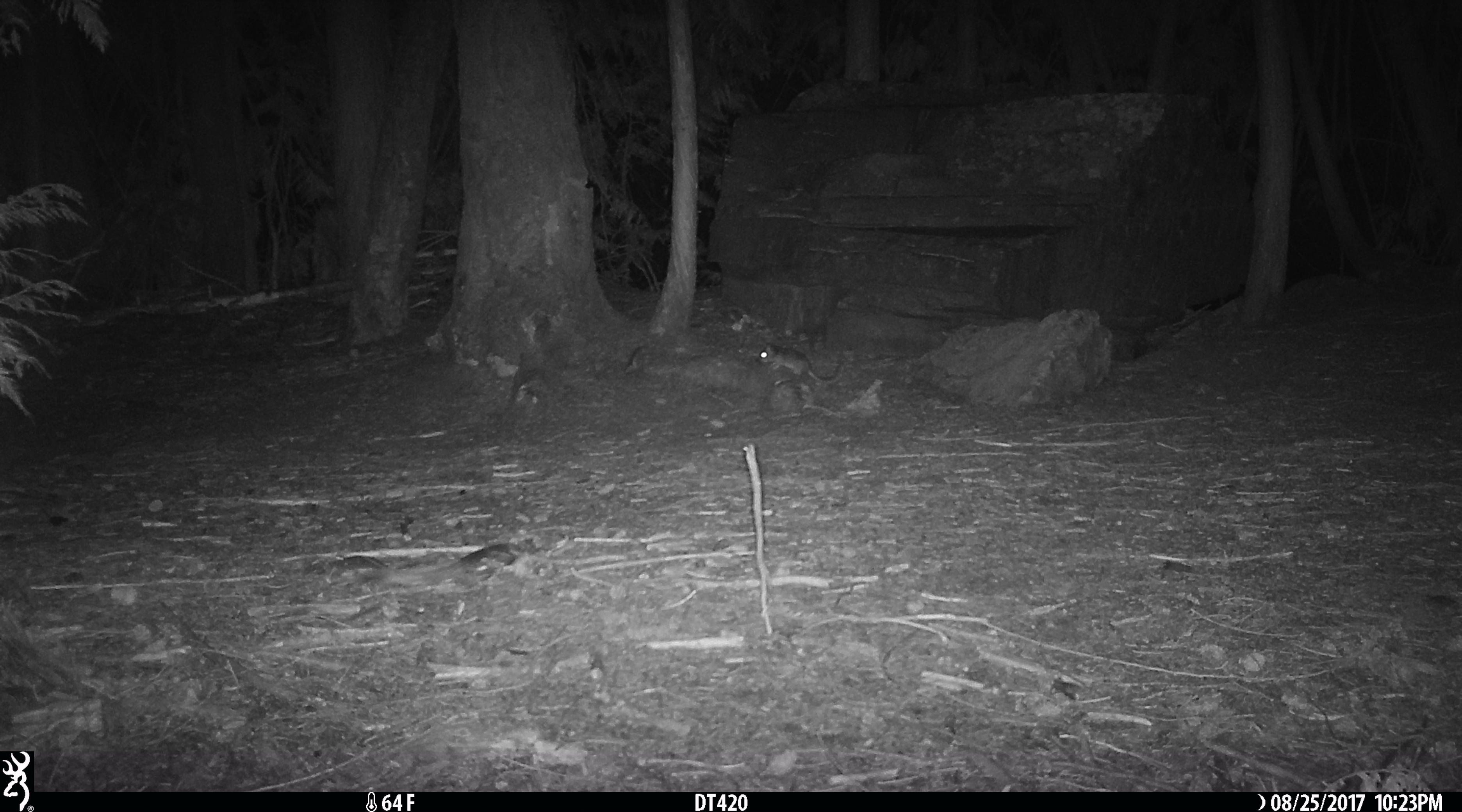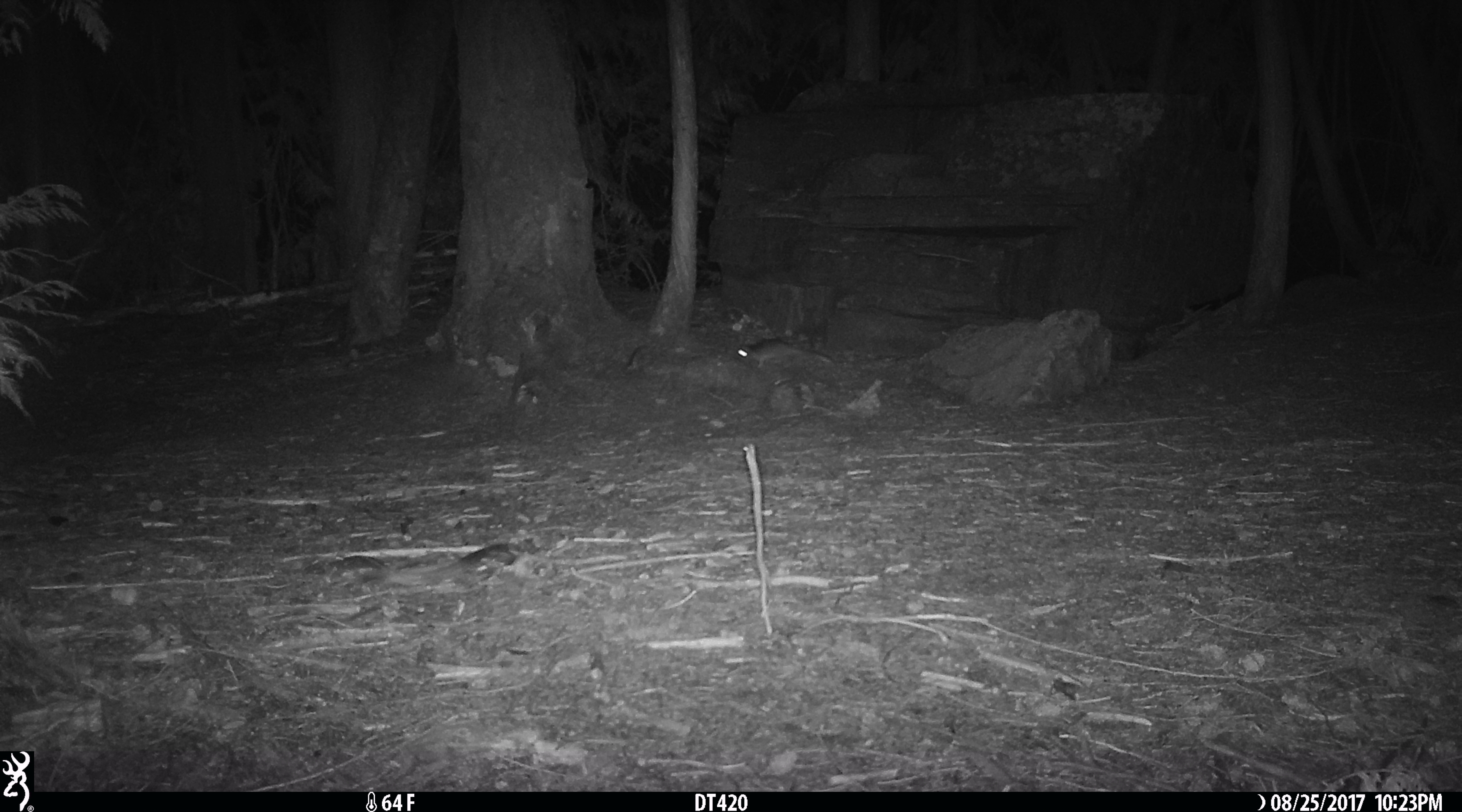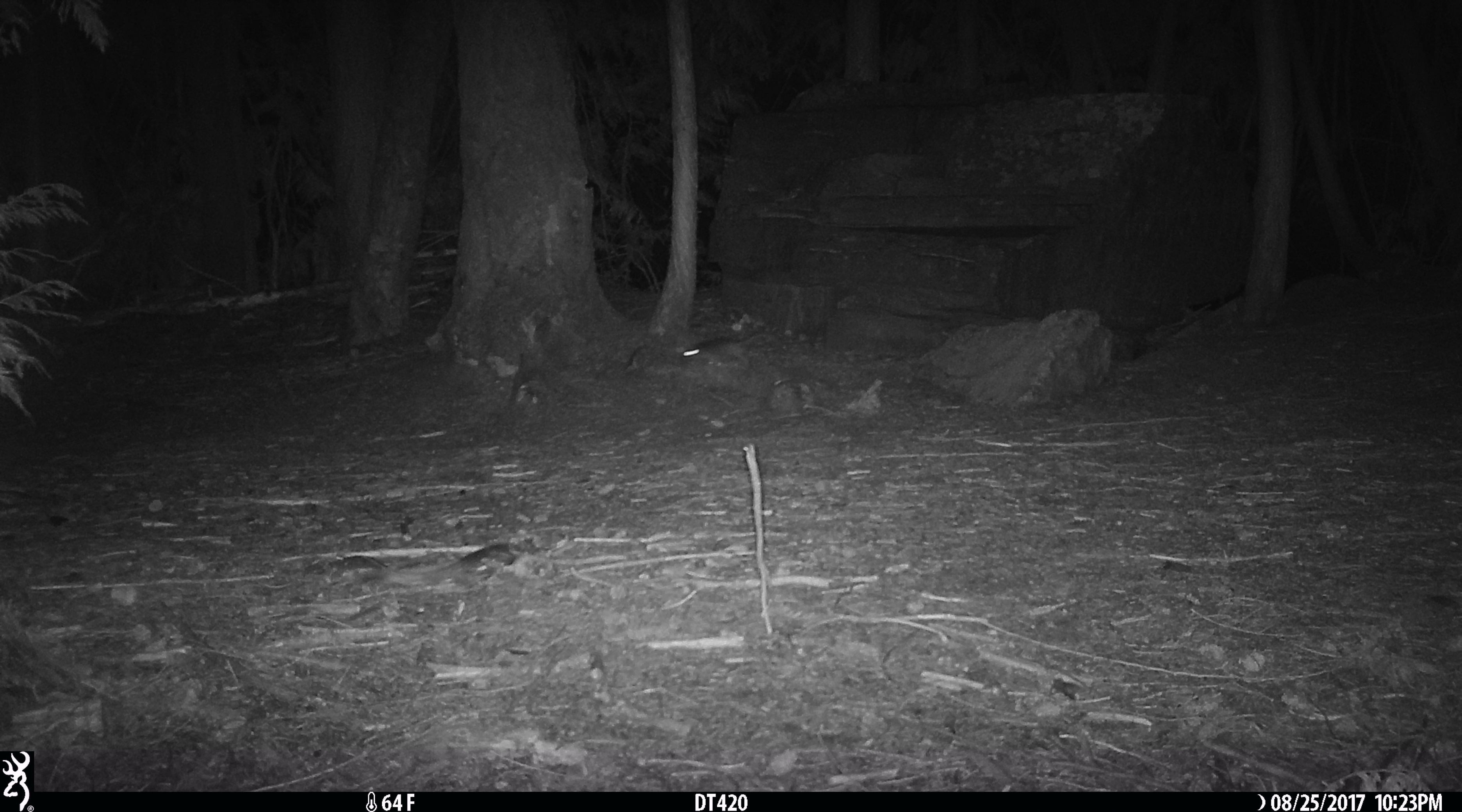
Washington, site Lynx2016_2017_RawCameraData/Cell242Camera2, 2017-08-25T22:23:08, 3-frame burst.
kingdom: Animalia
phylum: Chordata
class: Mammalia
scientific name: Mammalia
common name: small mammal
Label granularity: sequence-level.